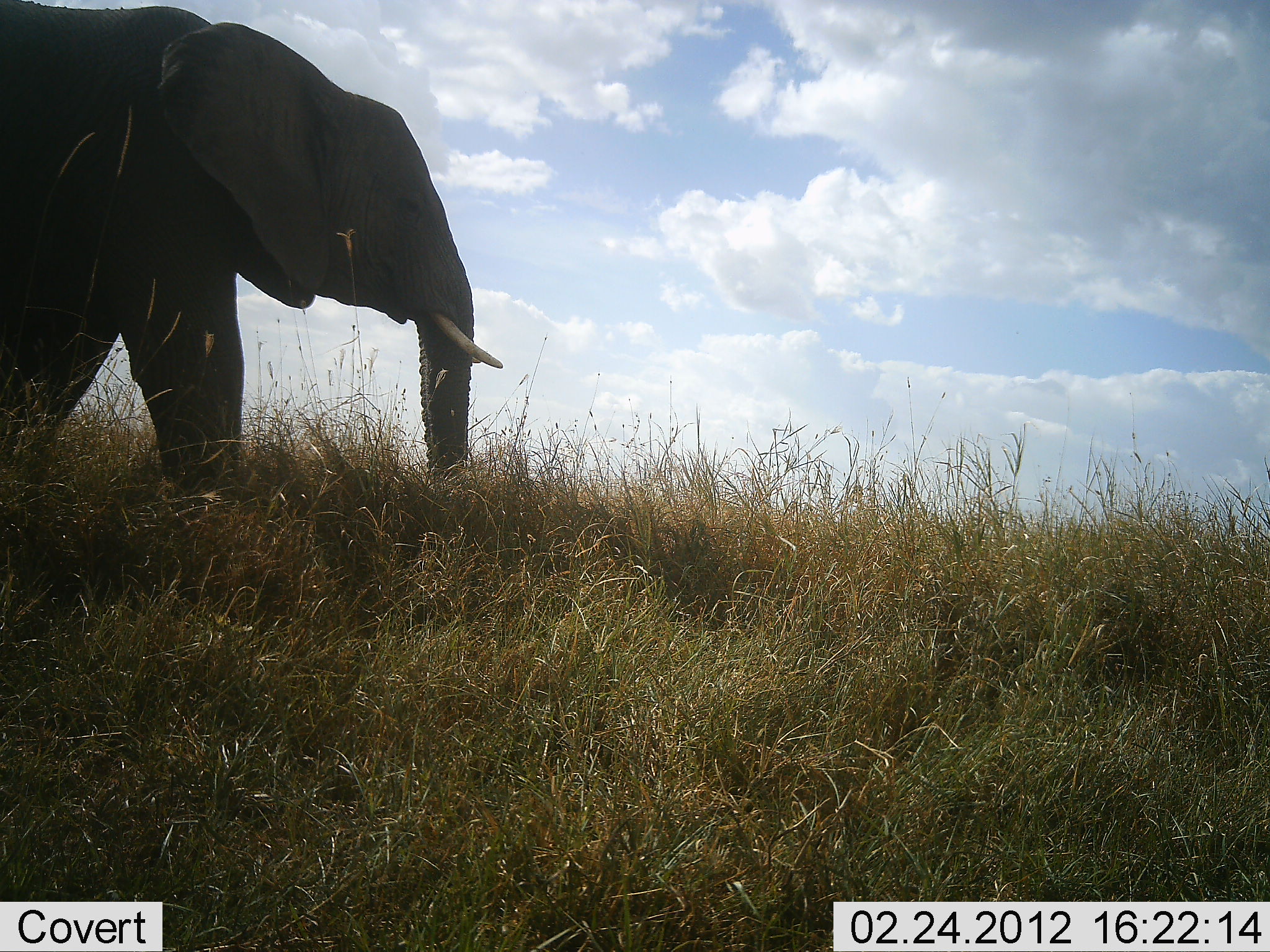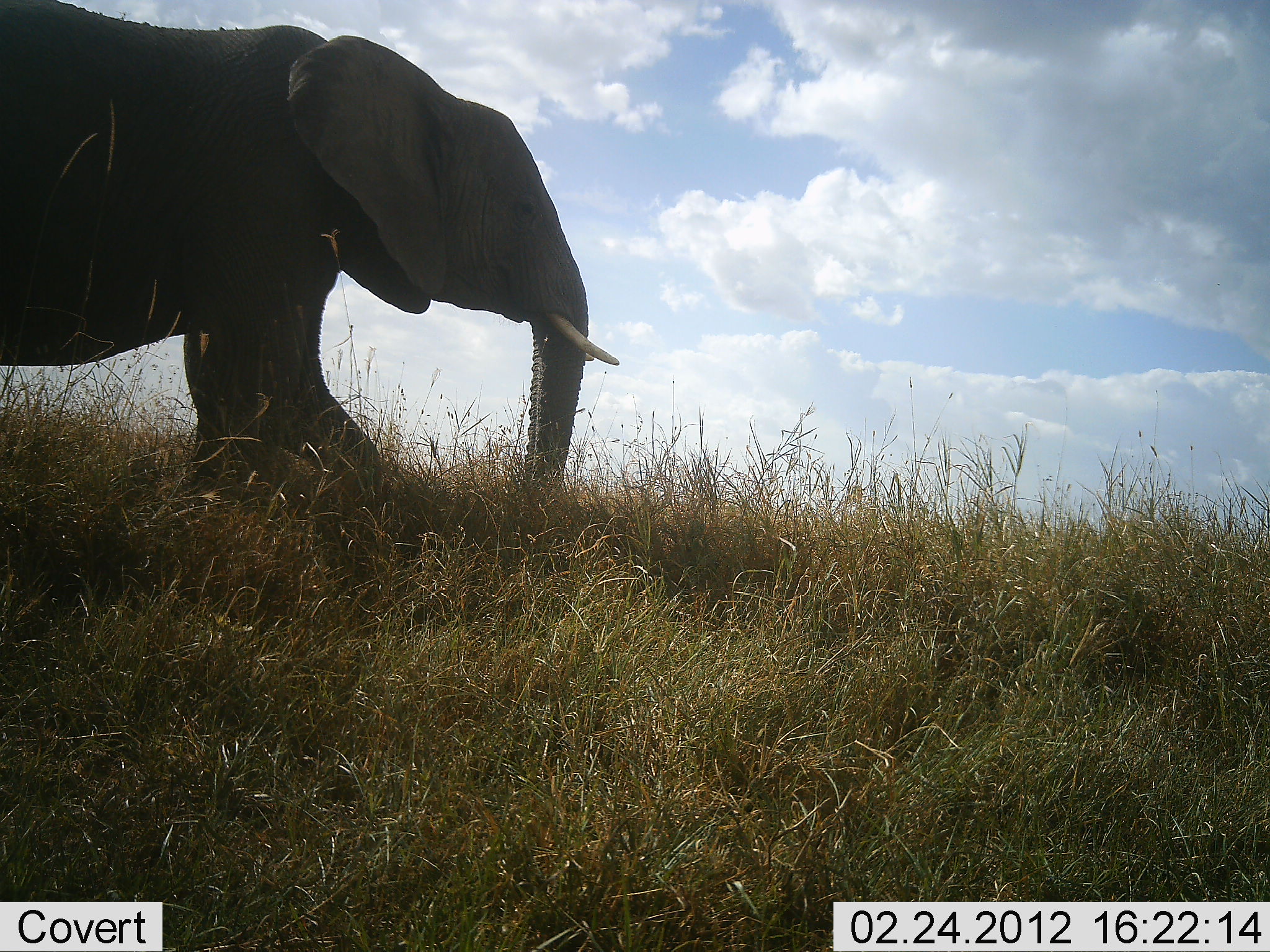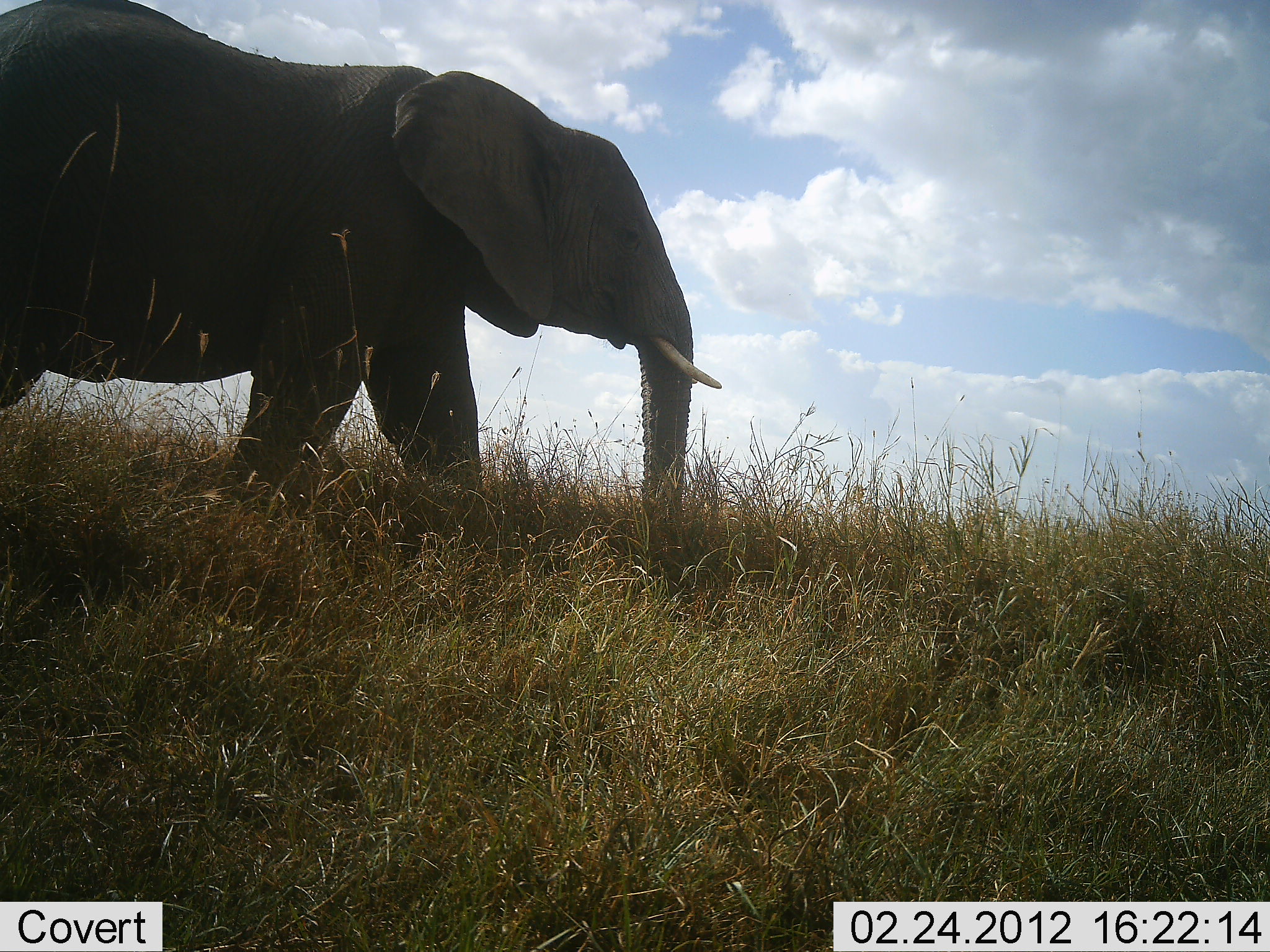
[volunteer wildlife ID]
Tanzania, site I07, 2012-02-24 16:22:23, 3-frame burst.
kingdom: Animalia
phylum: Chordata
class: Mammalia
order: Proboscidea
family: Elephantidae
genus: Loxodonta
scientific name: Loxodonta africana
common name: african bush elephant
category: elephant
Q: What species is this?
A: Elephant (african bush elephant) (Loxodonta africana).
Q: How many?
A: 1.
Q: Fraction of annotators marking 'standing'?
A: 20%.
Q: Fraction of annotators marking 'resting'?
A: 0%.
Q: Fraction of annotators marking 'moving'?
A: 87%.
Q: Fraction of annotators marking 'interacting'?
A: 0%.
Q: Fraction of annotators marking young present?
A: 0%.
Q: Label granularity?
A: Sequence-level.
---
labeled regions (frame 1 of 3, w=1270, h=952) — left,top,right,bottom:
animal: 0,1,504,528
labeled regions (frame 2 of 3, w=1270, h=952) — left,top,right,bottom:
animal: 0,1,623,516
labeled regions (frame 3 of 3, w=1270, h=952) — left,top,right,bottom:
animal: 1,0,725,536